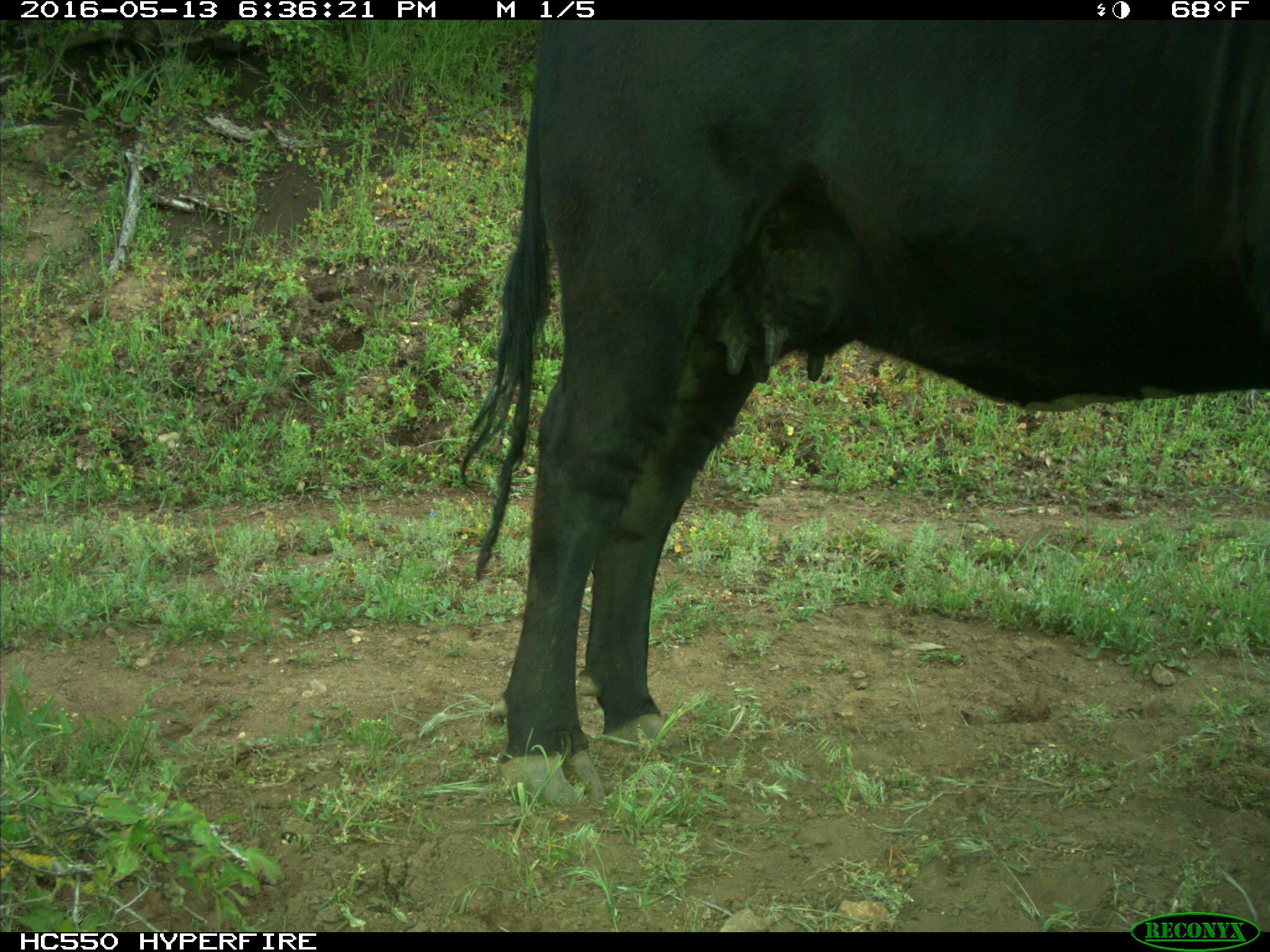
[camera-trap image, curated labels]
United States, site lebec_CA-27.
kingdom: Animalia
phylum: Chordata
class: Mammalia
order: Artiodactyla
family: Bovidae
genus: Bos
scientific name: Bos taurus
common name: domestic cow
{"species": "Bos taurus (domestic cow)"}